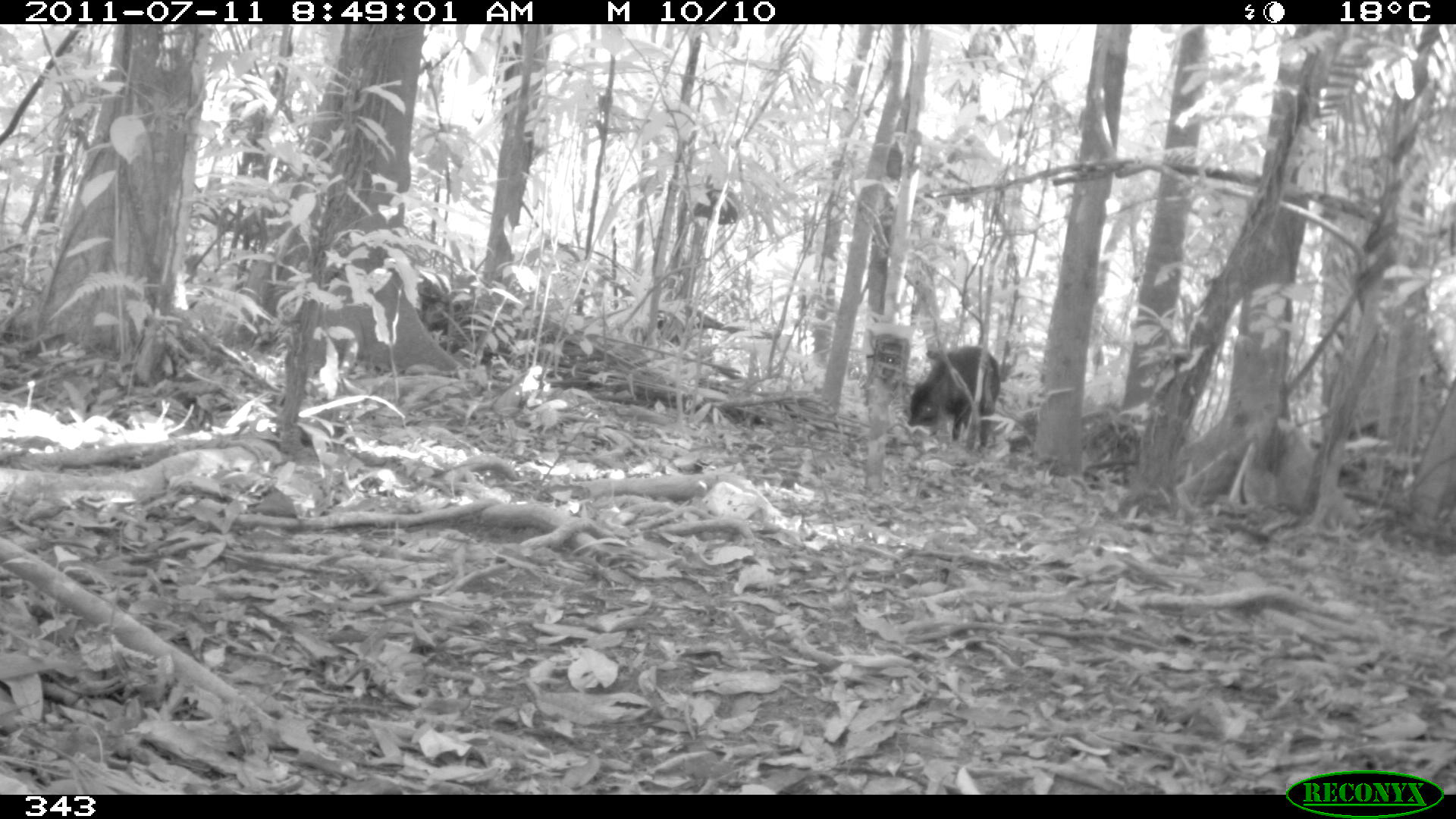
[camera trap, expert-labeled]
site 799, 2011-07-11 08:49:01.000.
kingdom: Animalia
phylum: Chordata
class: Mammalia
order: Artiodactyla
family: Tayassuidae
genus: Tayassu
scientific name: Tayassu pecari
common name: white-lipped peccary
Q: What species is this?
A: Tayassu pecari (white-lipped peccary).